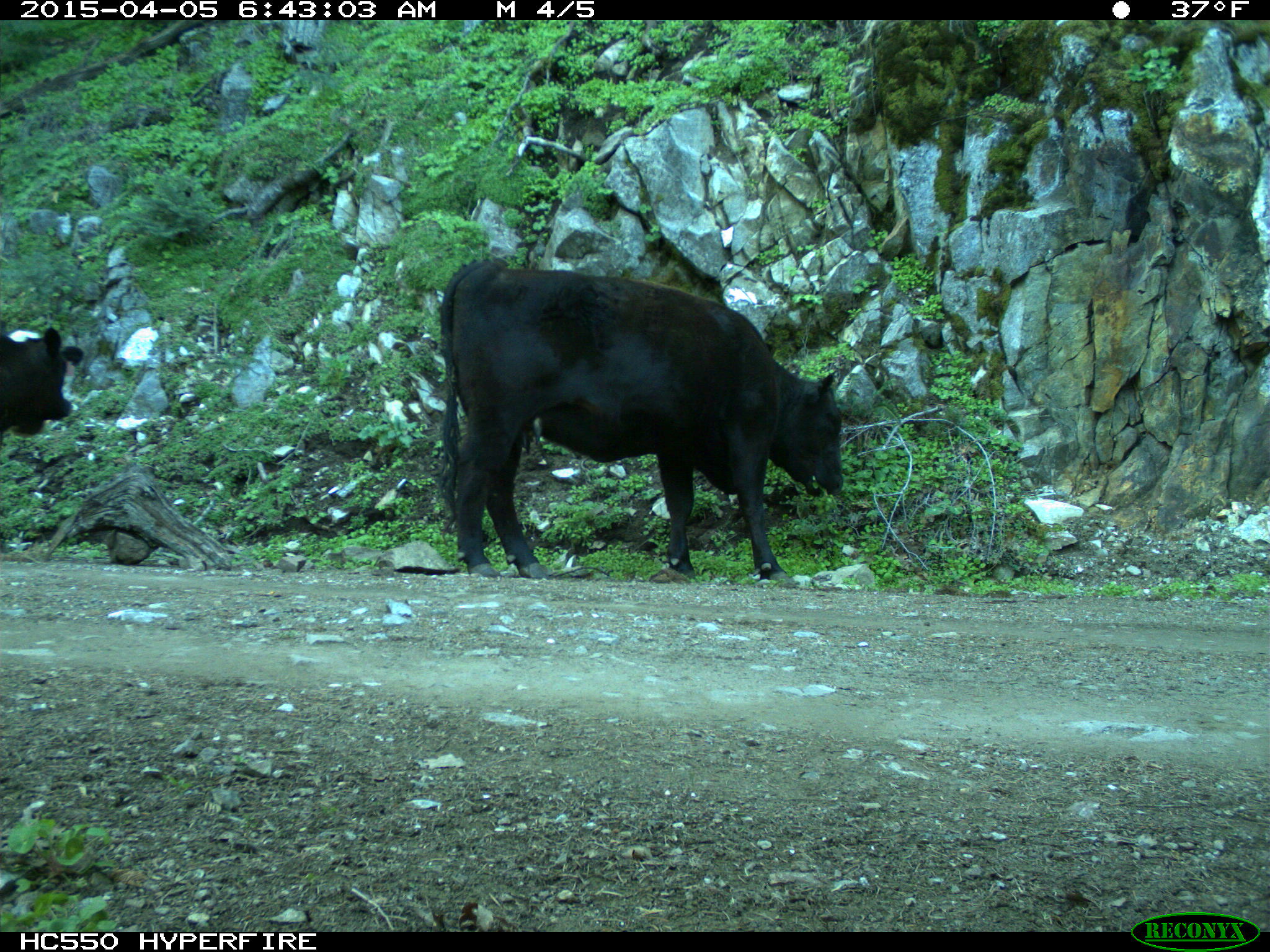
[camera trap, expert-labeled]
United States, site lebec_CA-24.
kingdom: Animalia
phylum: Chordata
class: Mammalia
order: Artiodactyla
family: Bovidae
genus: Bos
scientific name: Bos taurus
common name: domestic cow